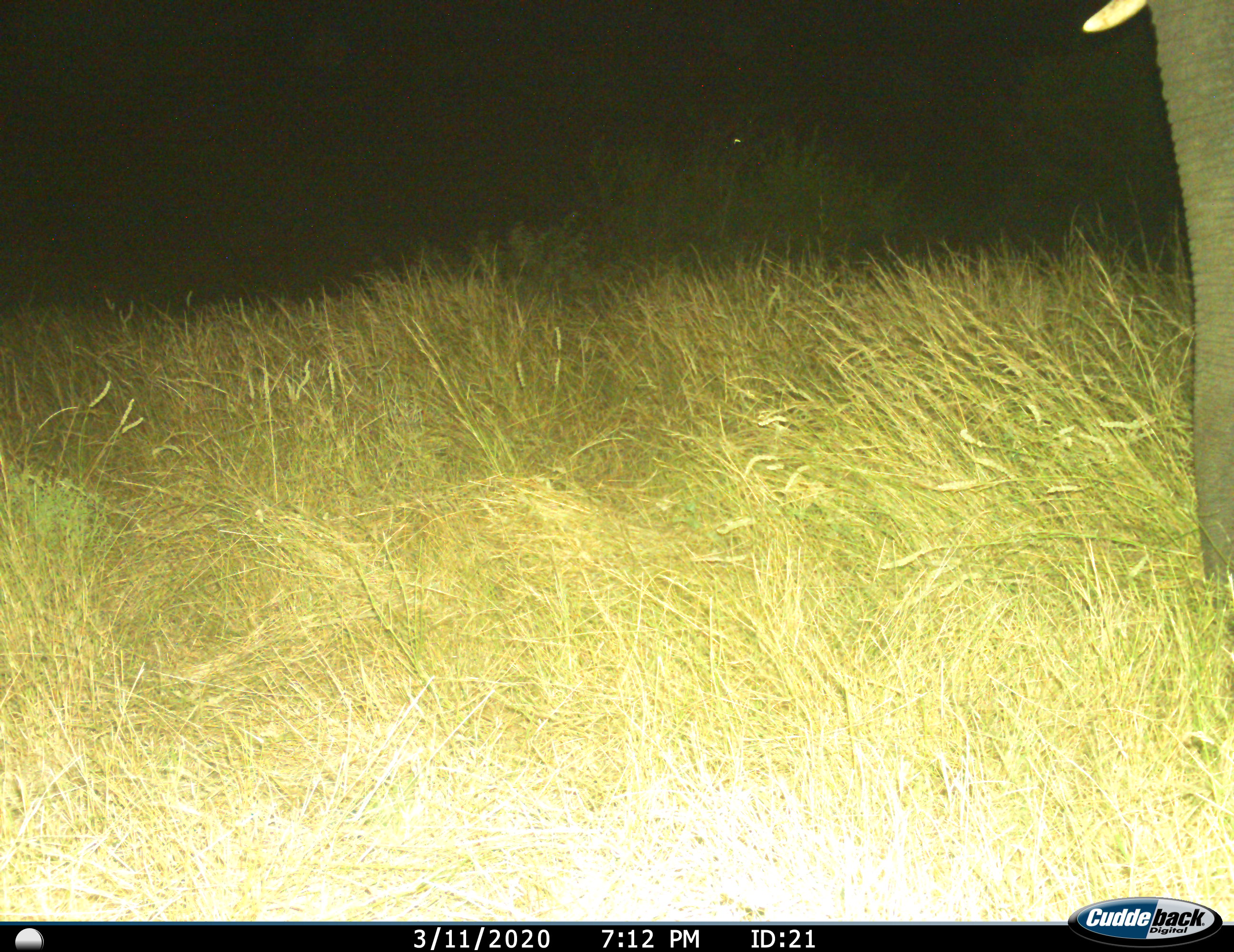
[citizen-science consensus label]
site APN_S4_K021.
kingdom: Animalia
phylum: Chordata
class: Mammalia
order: Proboscidea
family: Elephantidae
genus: Loxodonta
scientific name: Loxodonta africana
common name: african bush elephant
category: elephant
Elephant (african bush elephant) (Loxodonta africana), count 1. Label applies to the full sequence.